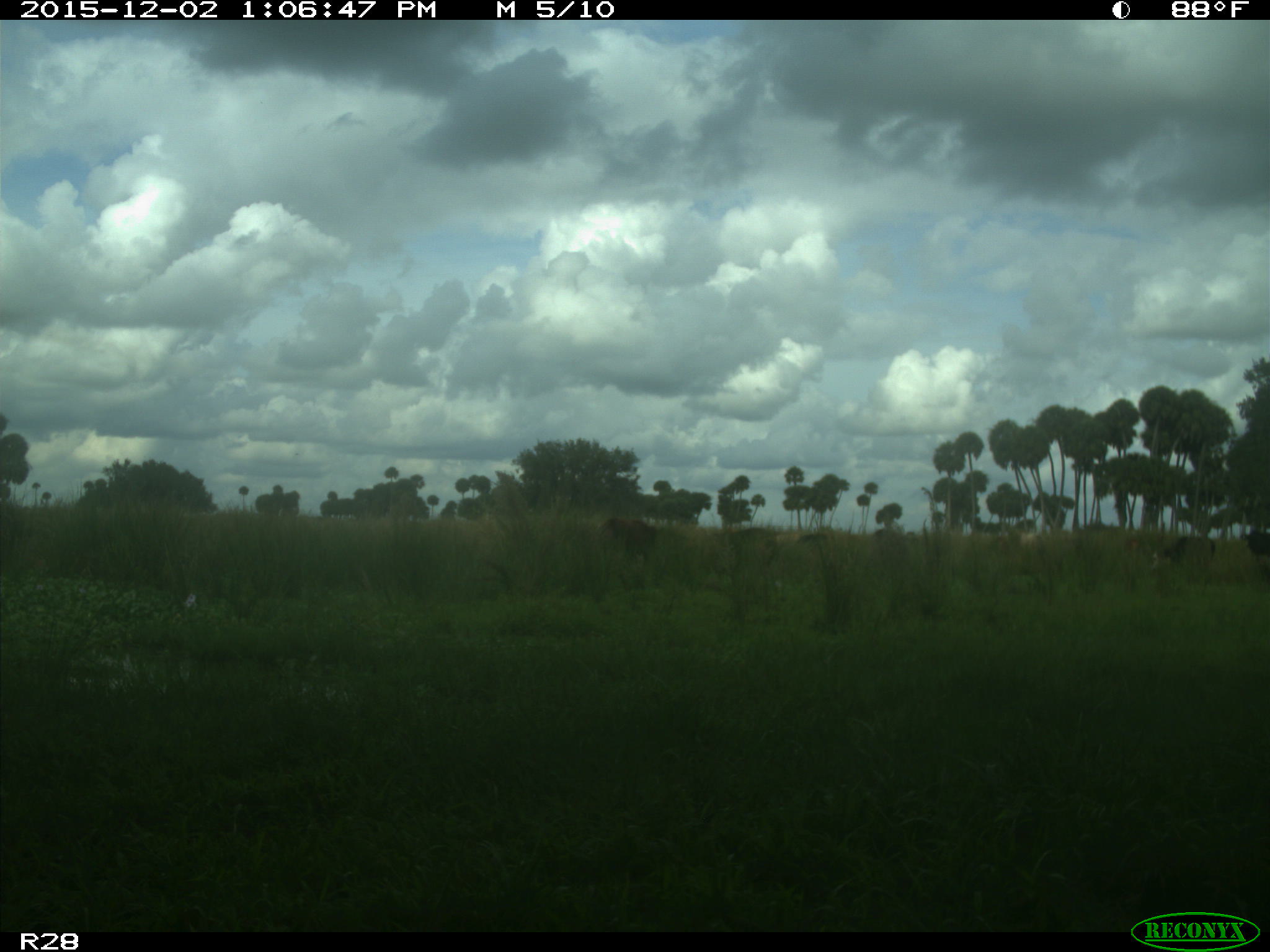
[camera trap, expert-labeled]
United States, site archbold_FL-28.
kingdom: Animalia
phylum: Chordata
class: Mammalia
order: Artiodactyla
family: Bovidae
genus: Bos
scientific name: Bos taurus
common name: domestic cow